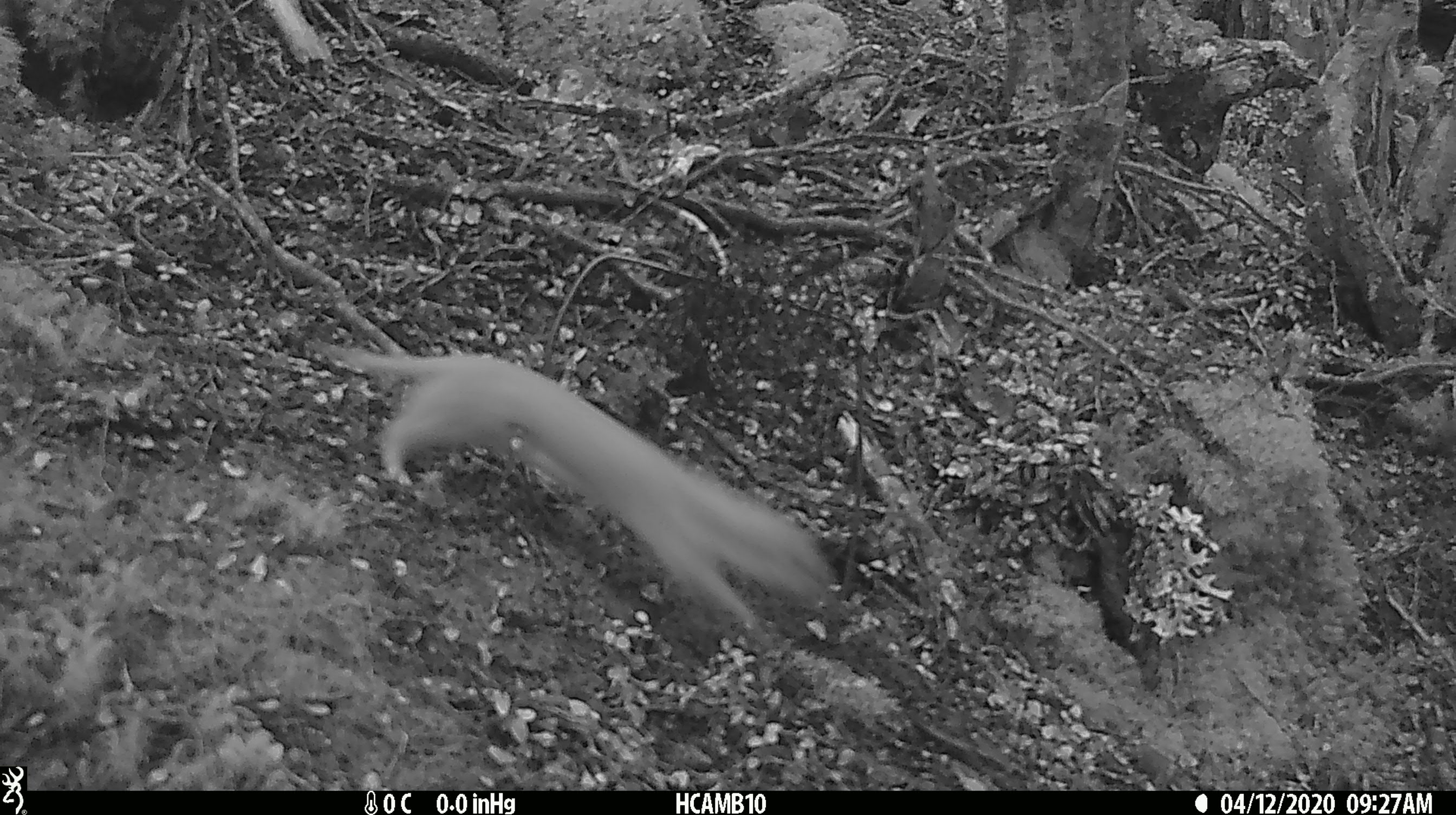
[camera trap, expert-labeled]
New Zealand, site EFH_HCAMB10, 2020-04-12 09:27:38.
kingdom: Animalia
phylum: Chordata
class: Mammalia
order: Carnivora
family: Mustelidae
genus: Mustela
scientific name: Mustela nivalis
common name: least weasel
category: weasel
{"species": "weasel (least weasel) (Mustela nivalis)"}